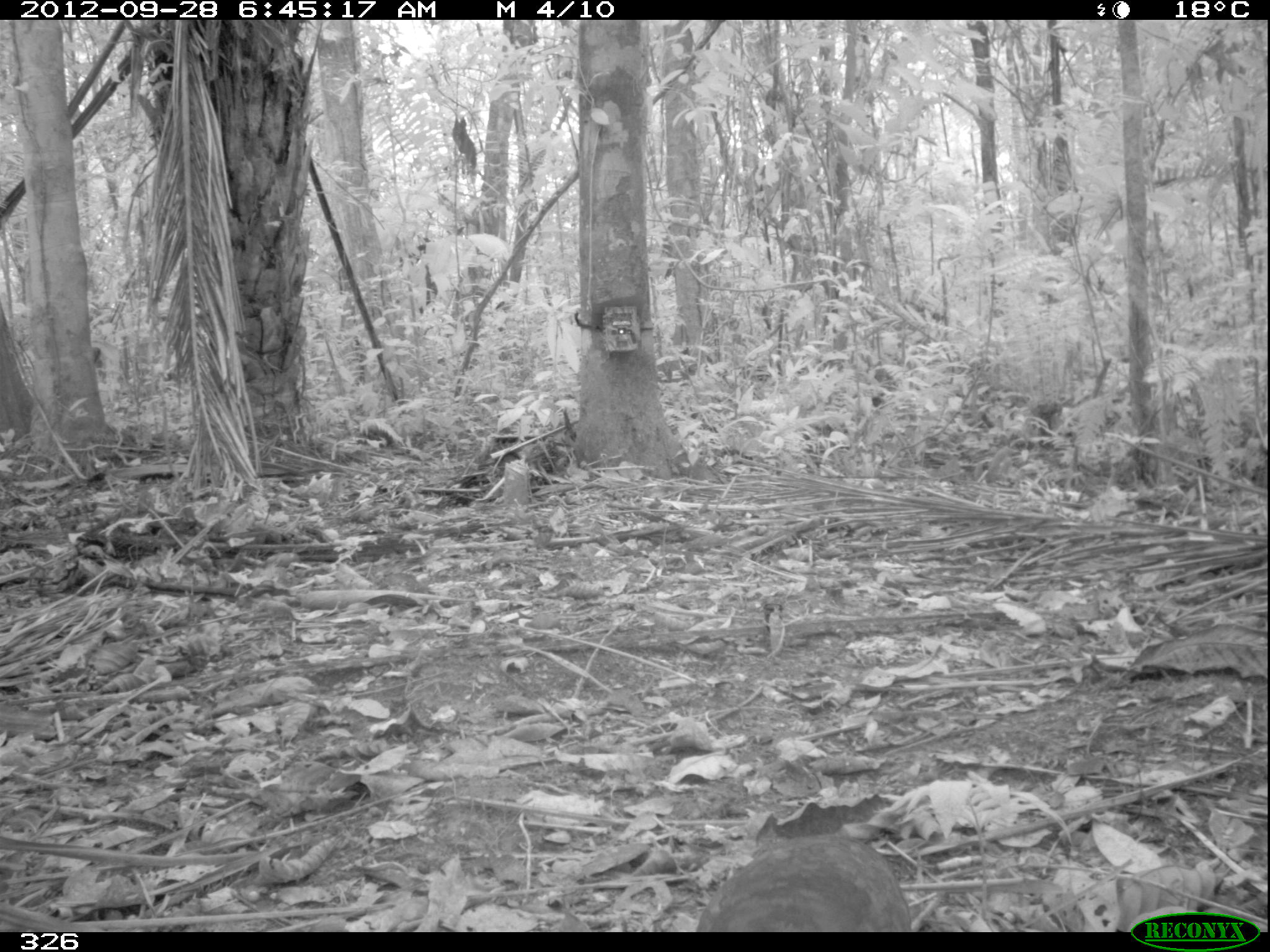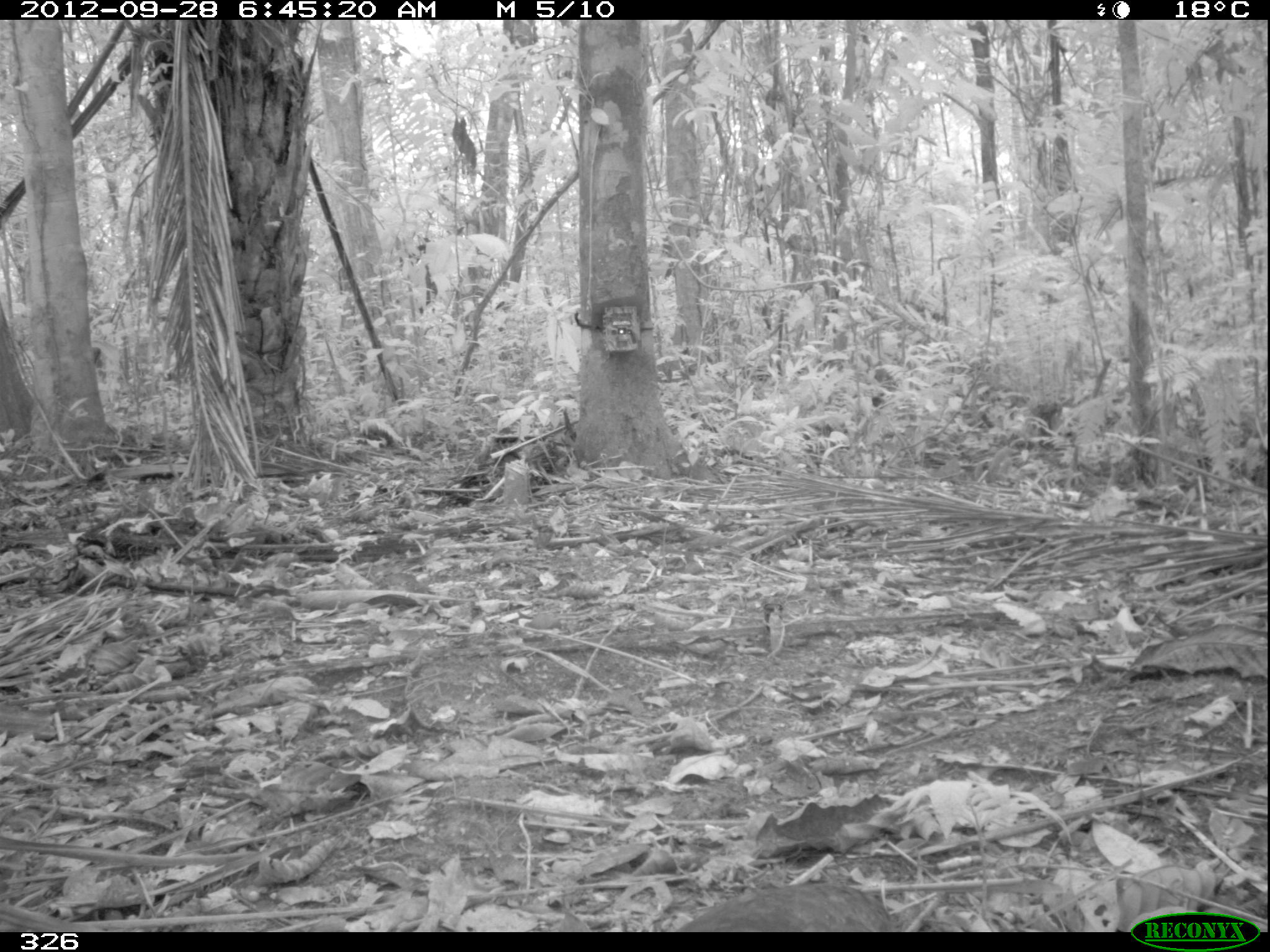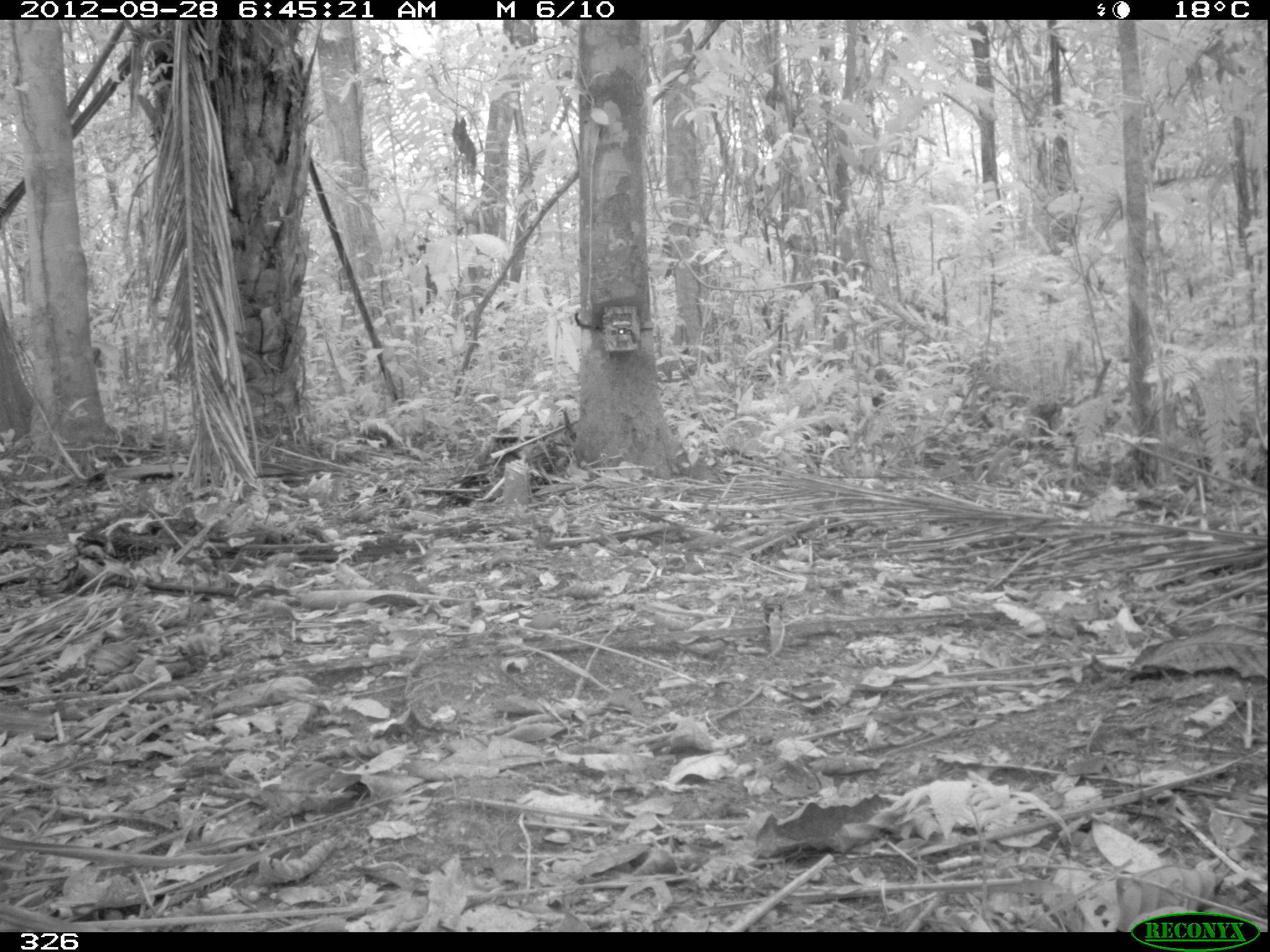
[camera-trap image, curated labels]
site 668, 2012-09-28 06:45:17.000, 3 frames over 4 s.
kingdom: Animalia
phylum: Chordata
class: Aves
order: Galliformes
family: Phasianidae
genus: Alectoris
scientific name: Alectoris rufa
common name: red-legged partridge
Alectoris rufa (red-legged partridge).